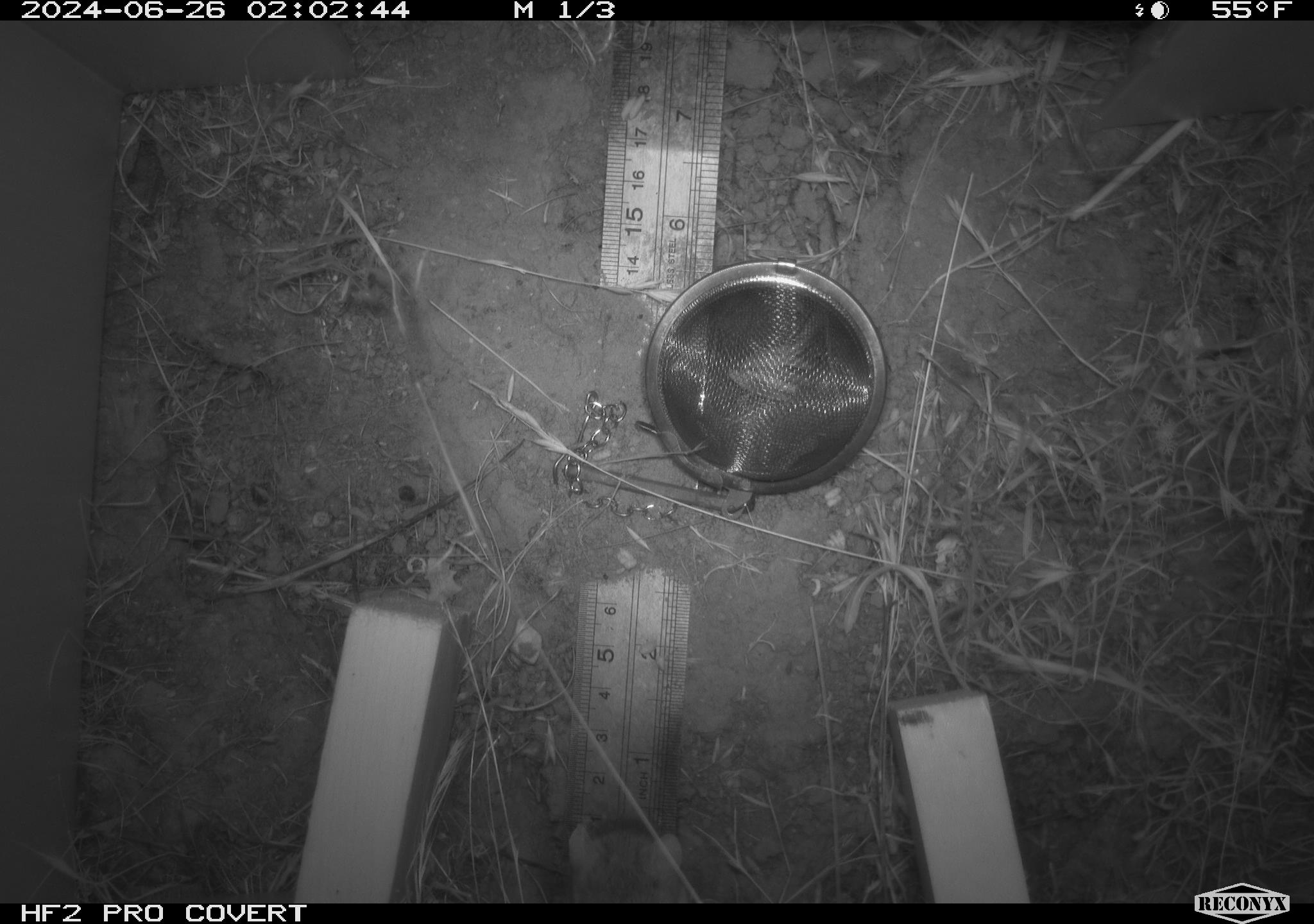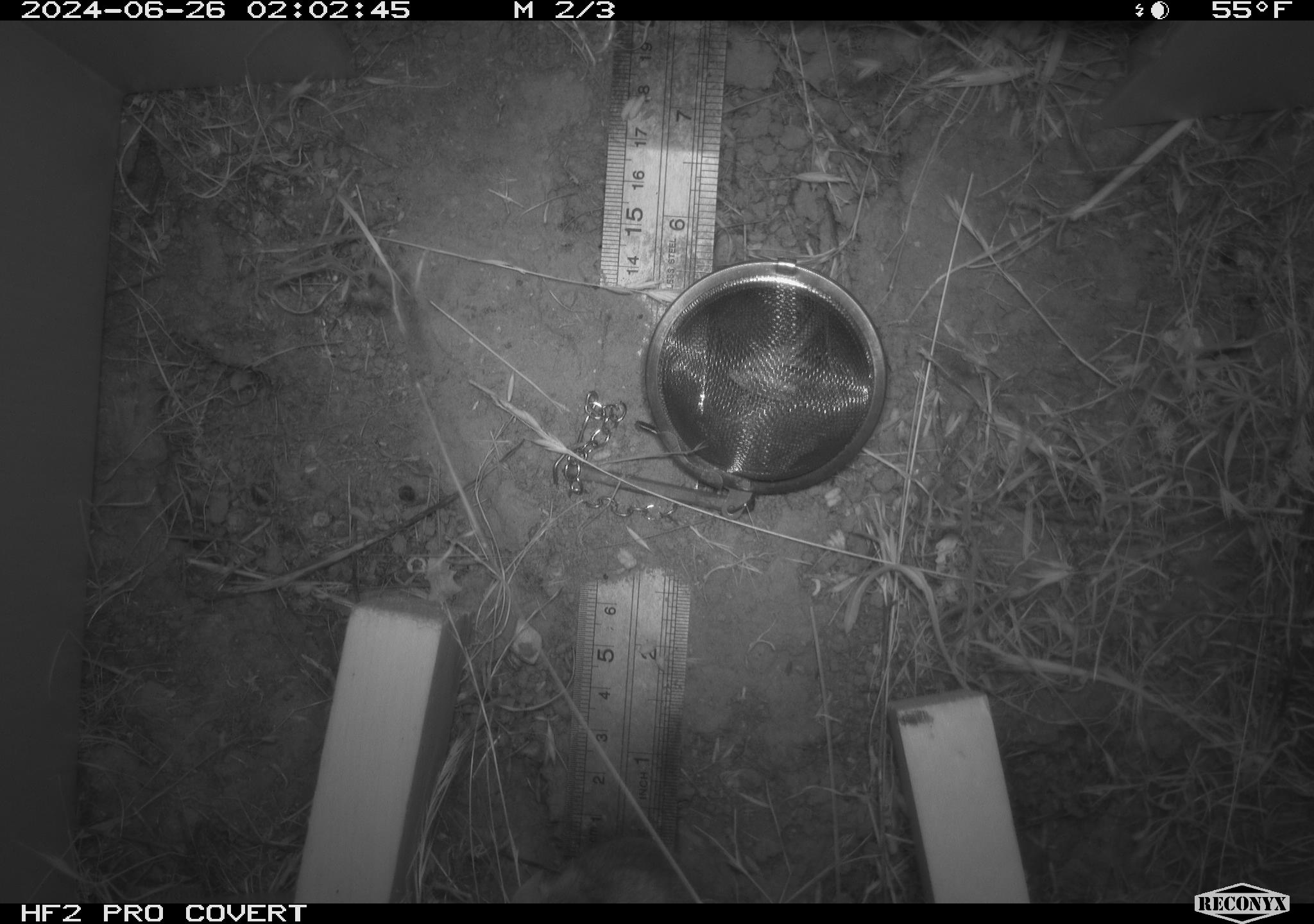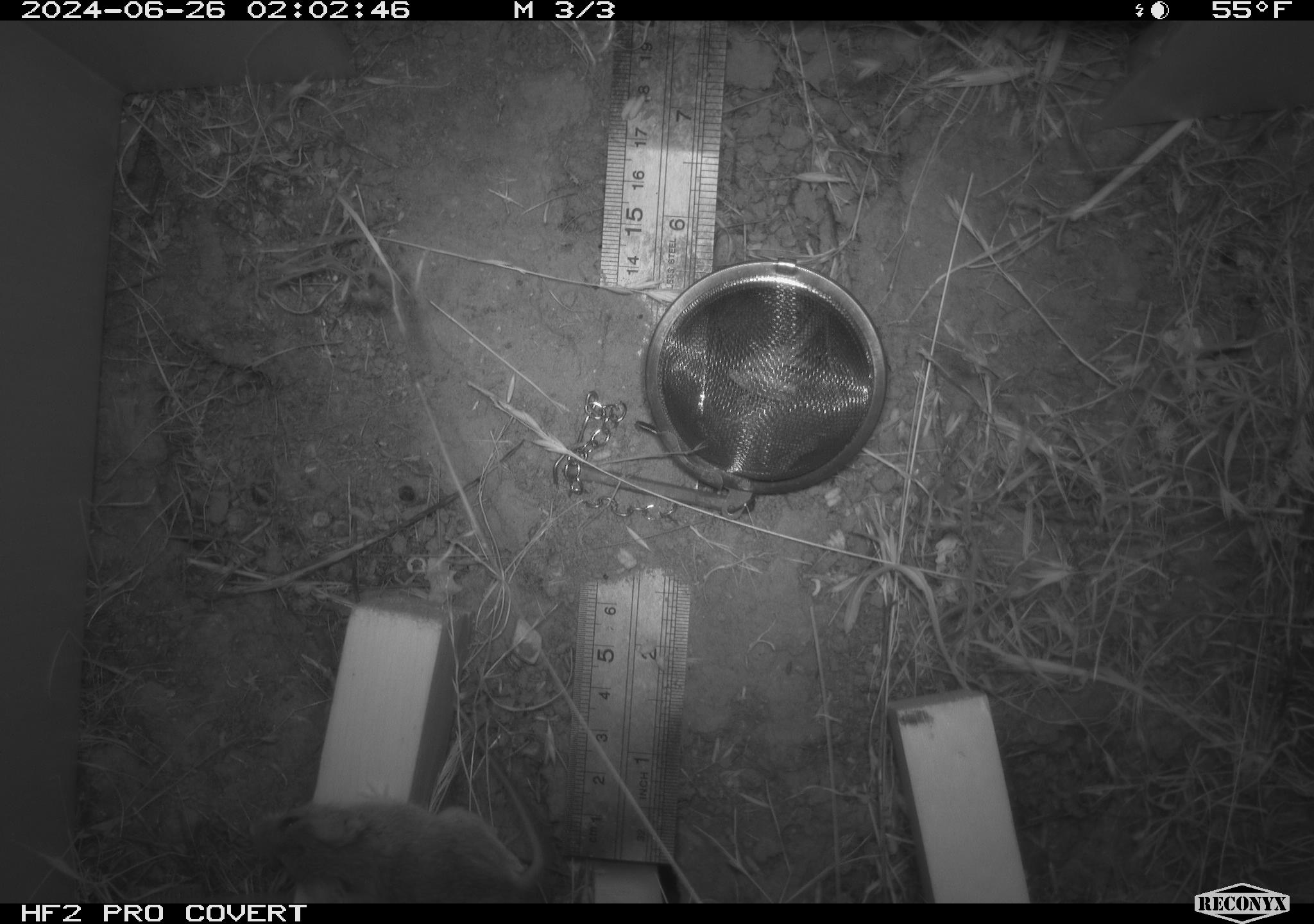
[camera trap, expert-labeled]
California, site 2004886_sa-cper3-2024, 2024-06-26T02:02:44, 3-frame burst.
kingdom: Animalia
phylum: Chordata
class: Mammalia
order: Rodentia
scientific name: Rodentia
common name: rodent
Rodent (Rodentia).